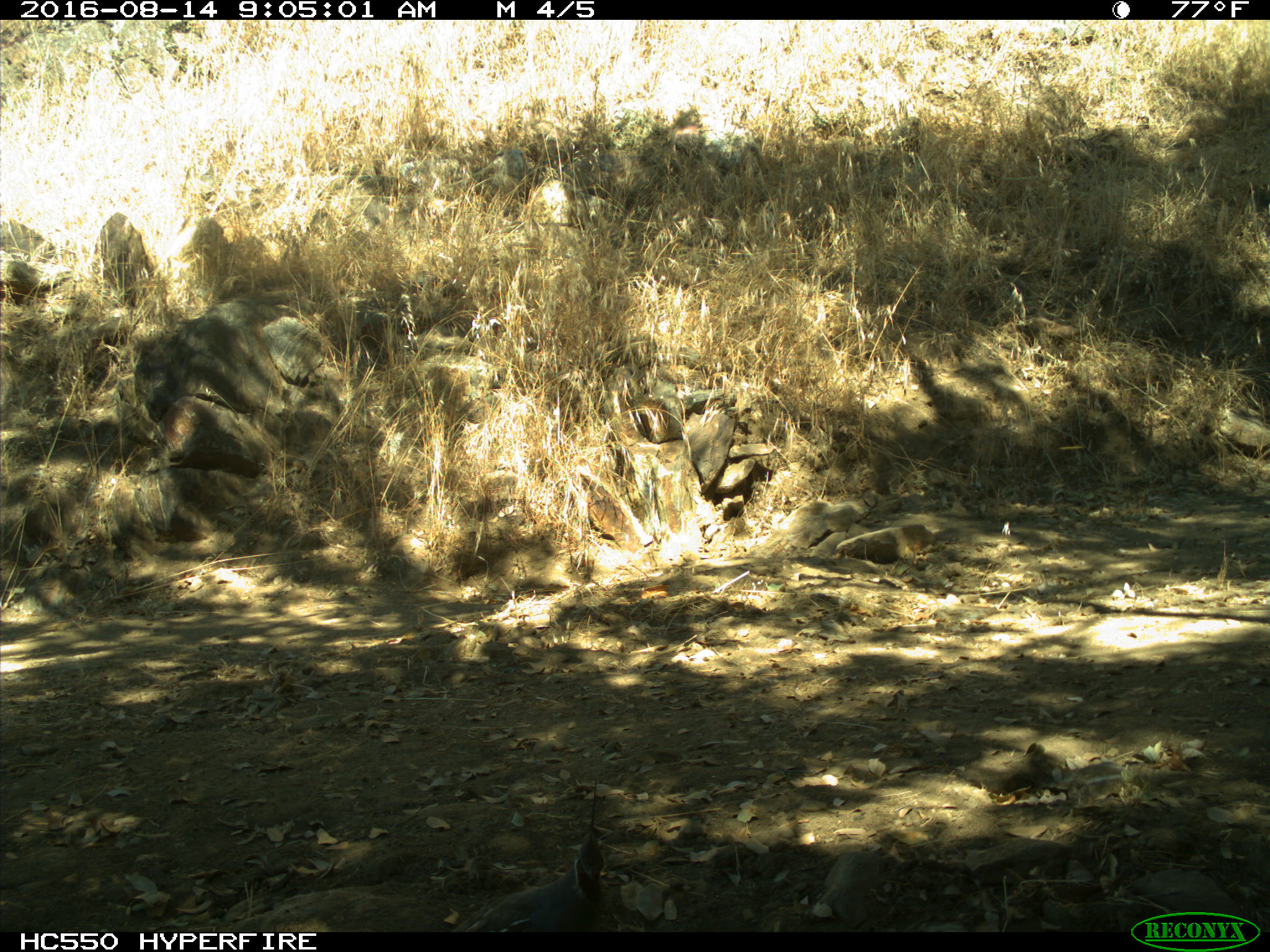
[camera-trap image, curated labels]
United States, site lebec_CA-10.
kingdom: Animalia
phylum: Chordata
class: Aves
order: Galliformes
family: Odontophoridae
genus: Callipepla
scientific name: Callipepla californica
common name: california quail